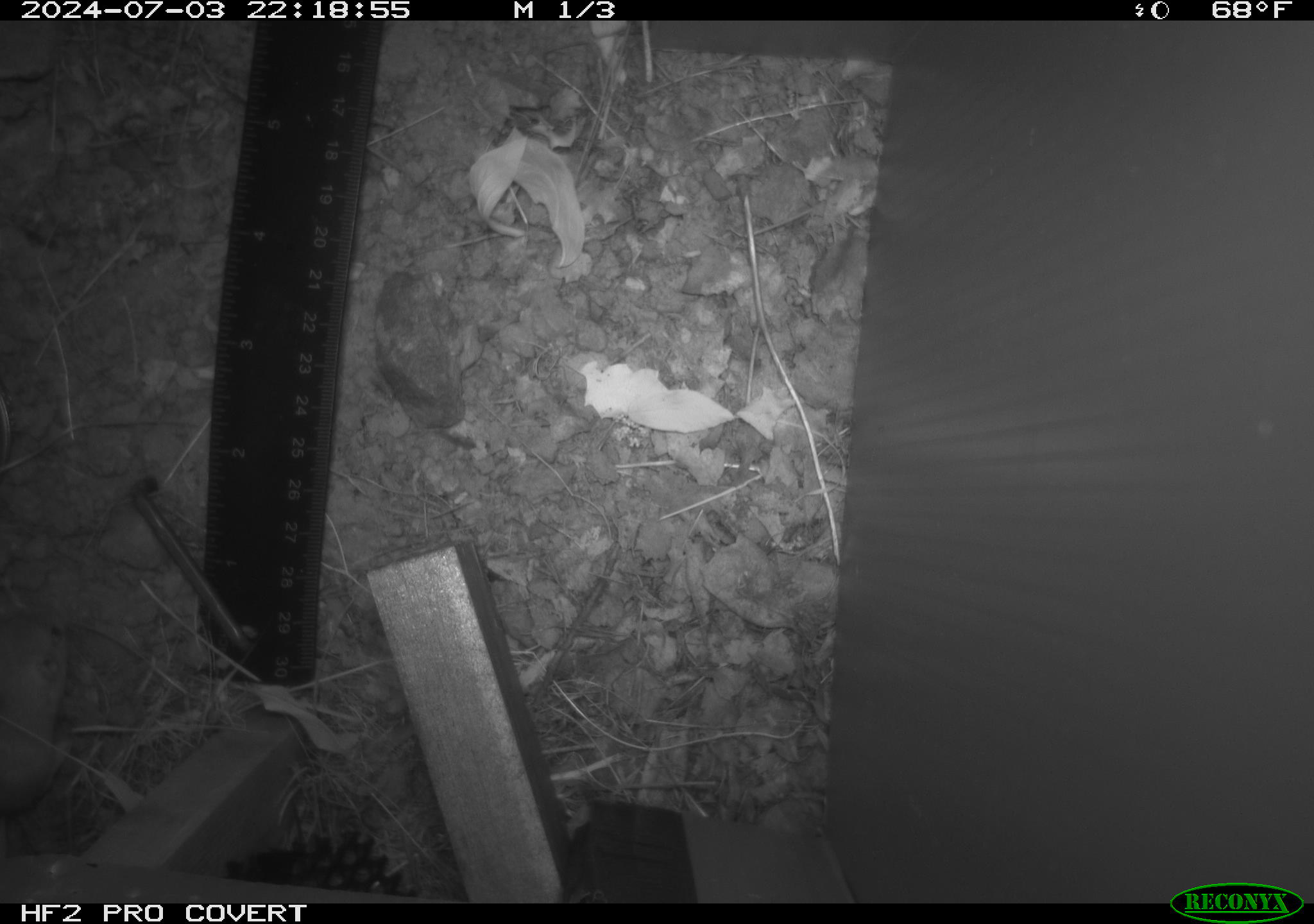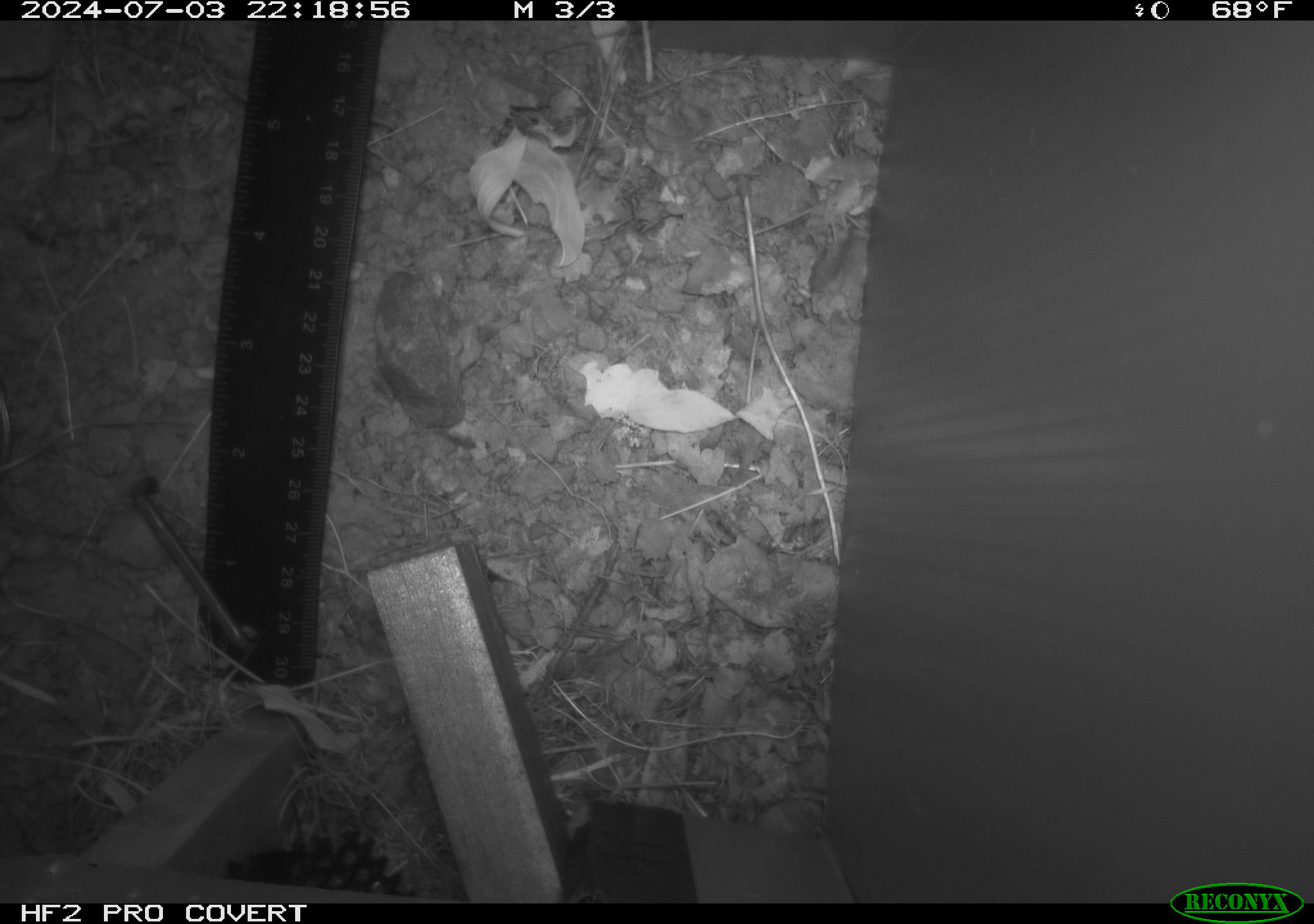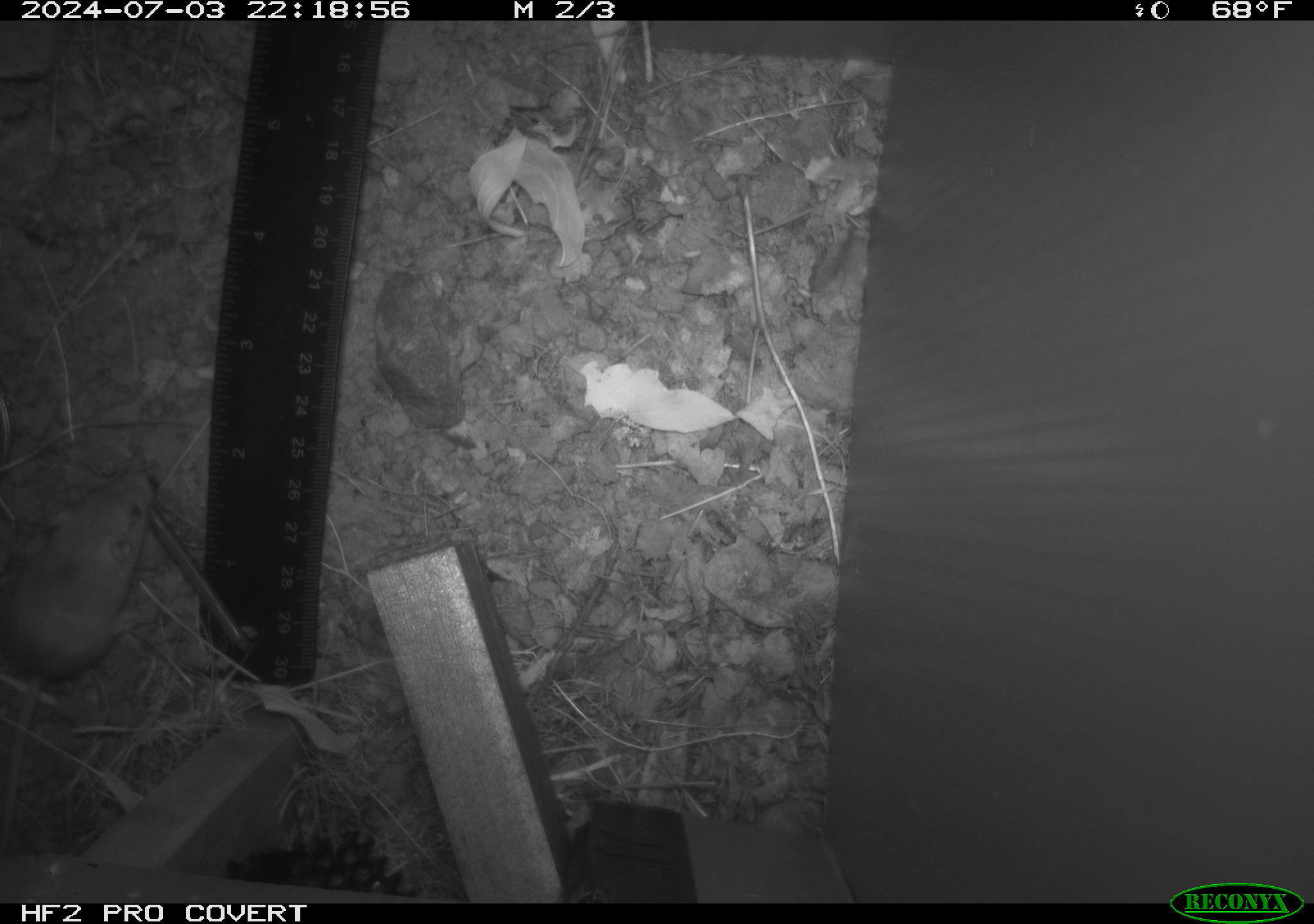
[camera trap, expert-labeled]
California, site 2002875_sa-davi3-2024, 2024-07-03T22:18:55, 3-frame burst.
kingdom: Animalia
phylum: Chordata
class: Mammalia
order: Rodentia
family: Heteromyidae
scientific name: Perognathinae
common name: pocket mice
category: perognathinae subfamily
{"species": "perognathinae subfamily (pocket mice) (Perognathinae)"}